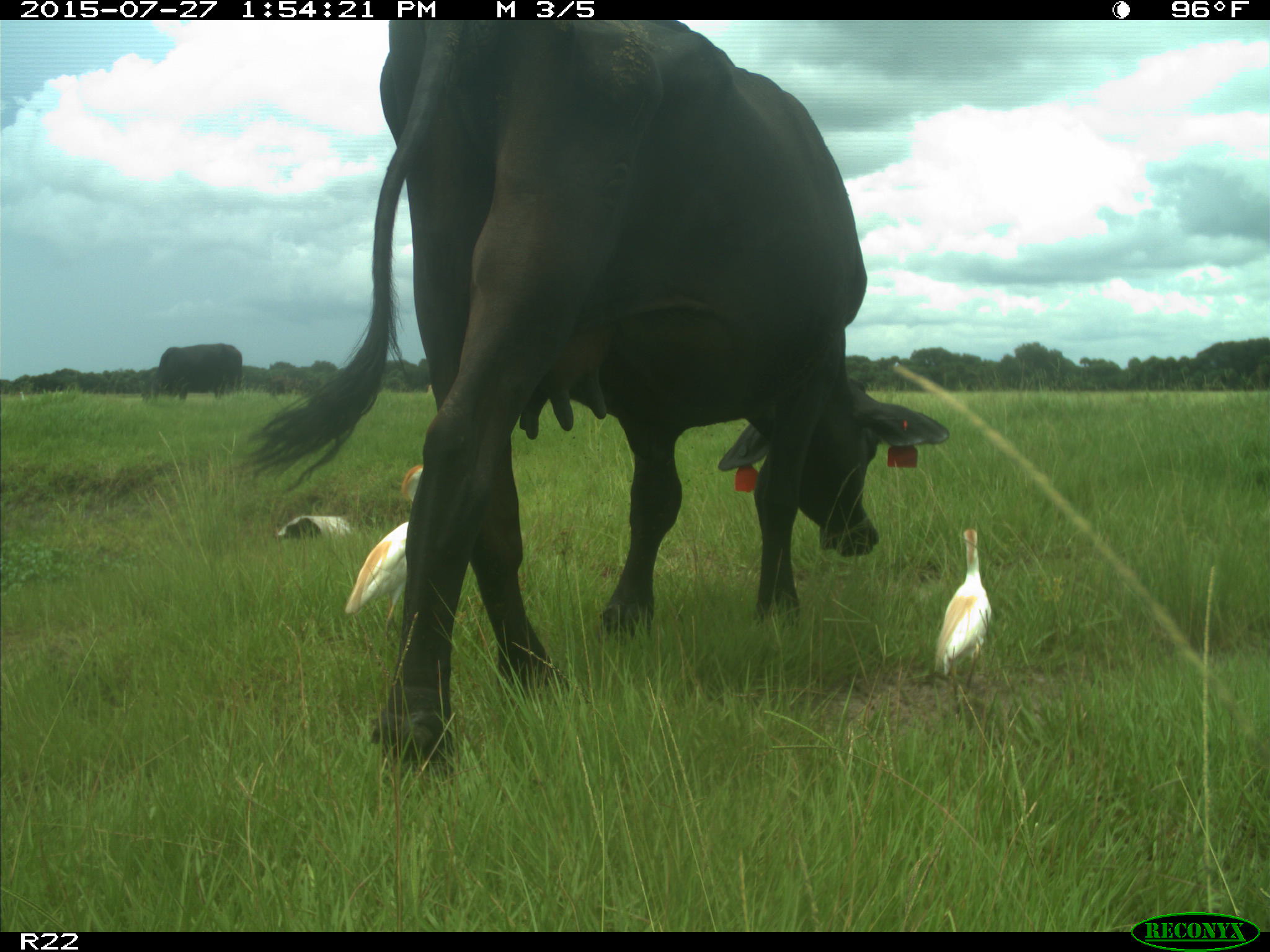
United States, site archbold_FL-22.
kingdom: Animalia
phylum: Chordata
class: Mammalia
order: Artiodactyla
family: Bovidae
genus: Bos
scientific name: Bos taurus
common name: domestic cow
Bos taurus (domestic cow).